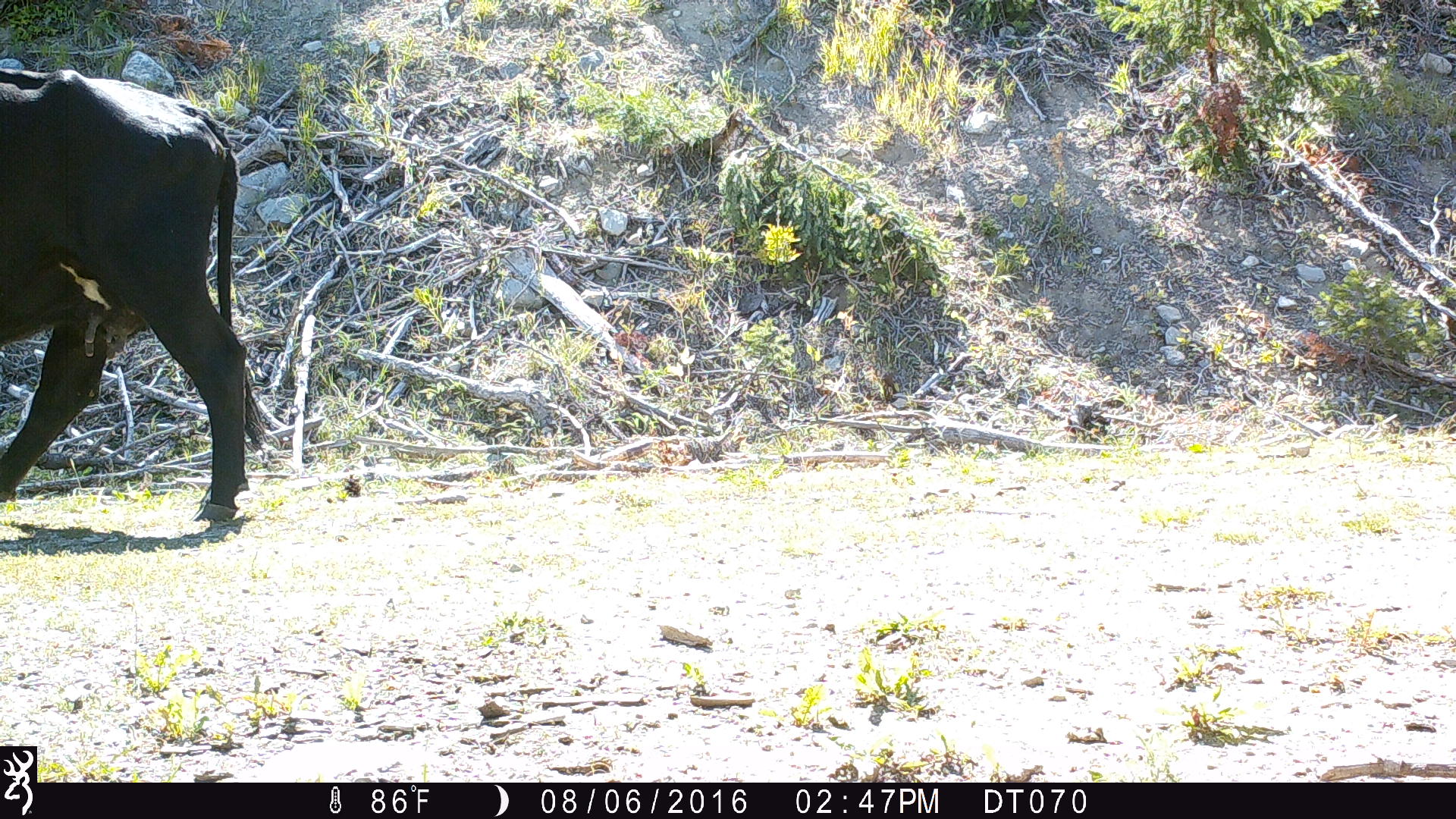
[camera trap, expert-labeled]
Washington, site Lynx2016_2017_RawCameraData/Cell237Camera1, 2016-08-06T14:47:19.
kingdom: Animalia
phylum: Chordata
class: Mammalia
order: Artiodactyla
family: Bovidae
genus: Bos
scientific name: Bos taurus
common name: domestic cattle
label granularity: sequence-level